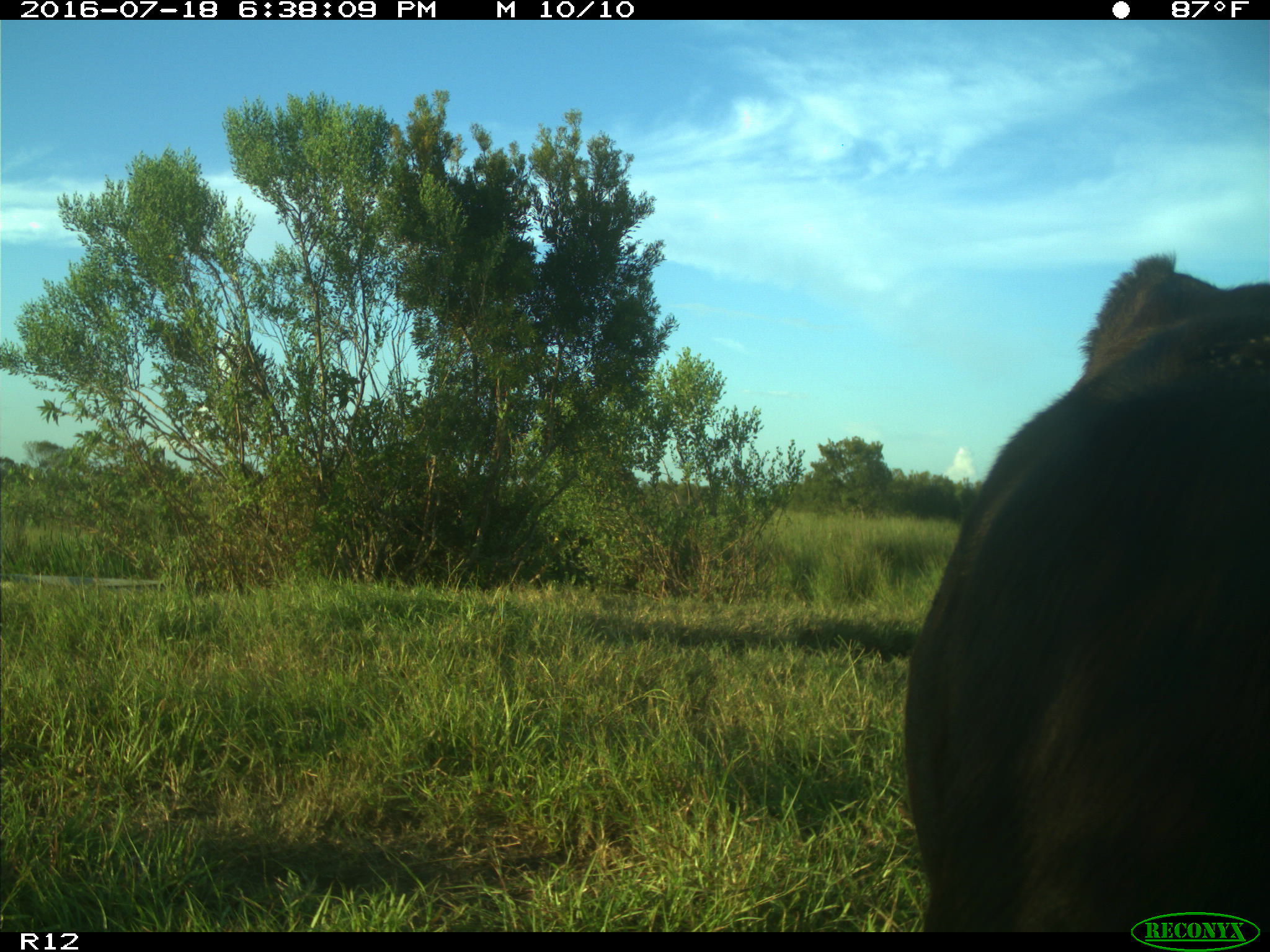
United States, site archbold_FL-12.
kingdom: Animalia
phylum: Chordata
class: Mammalia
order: Artiodactyla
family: Bovidae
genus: Bos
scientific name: Bos taurus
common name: domestic cow